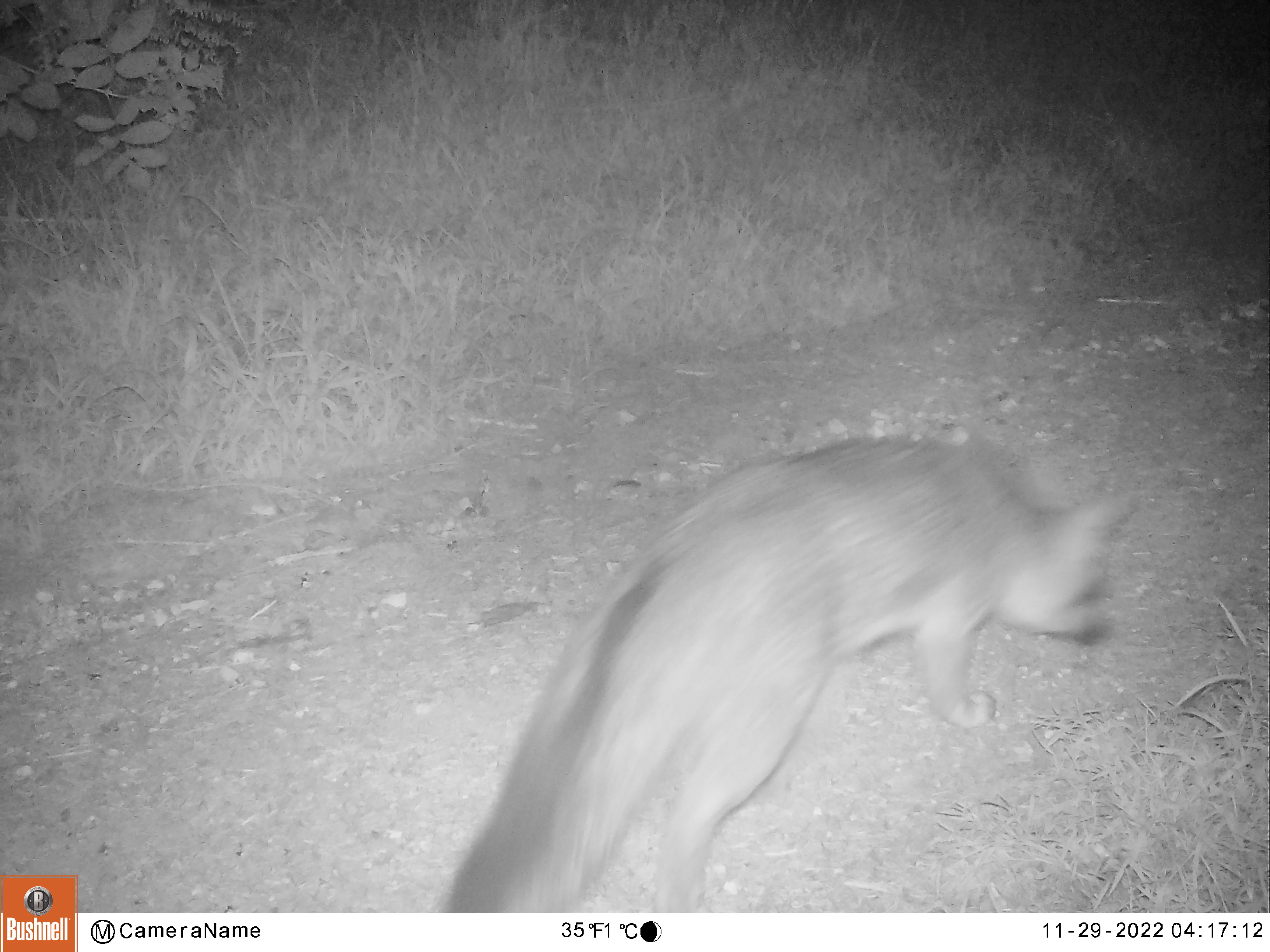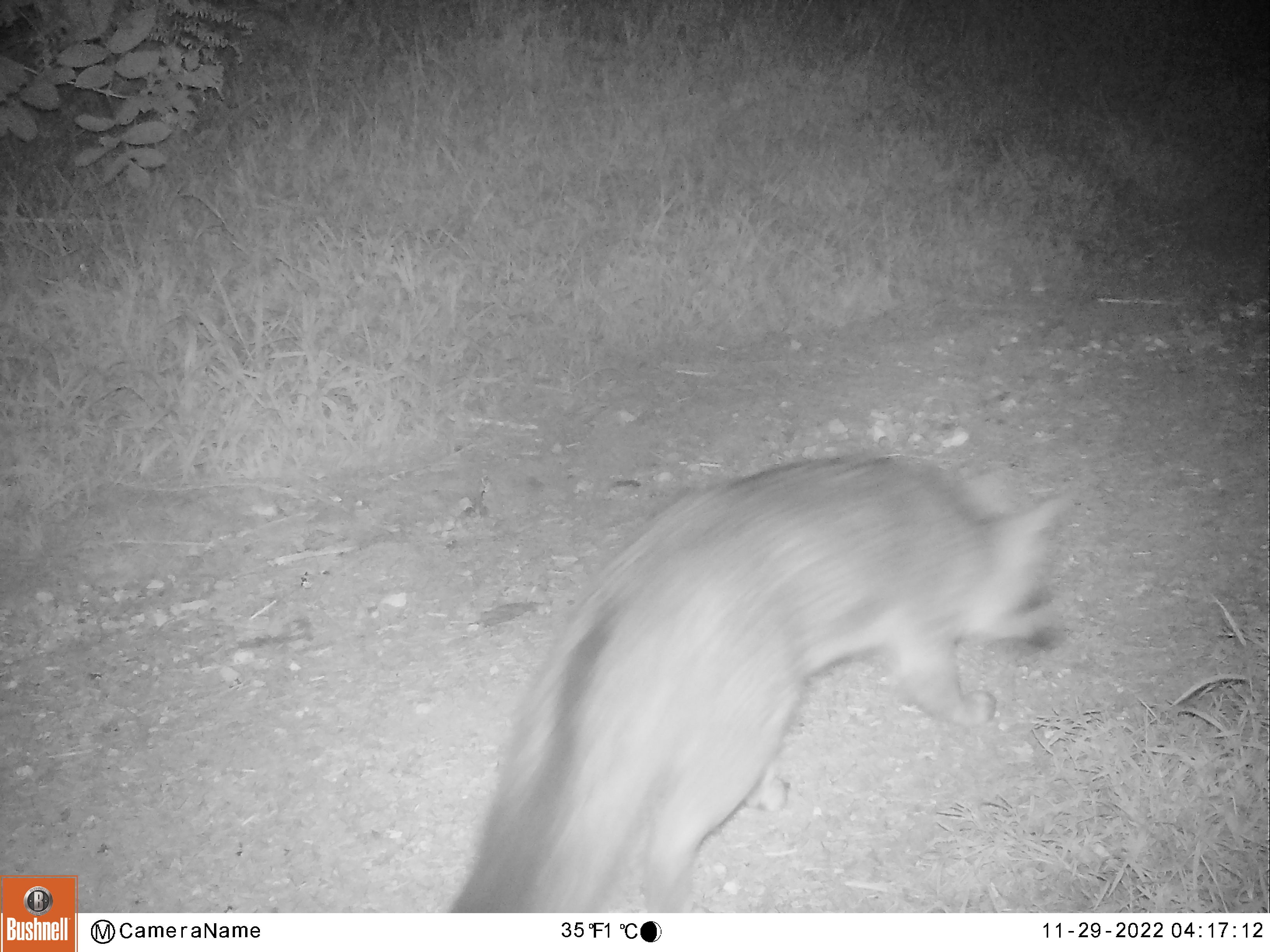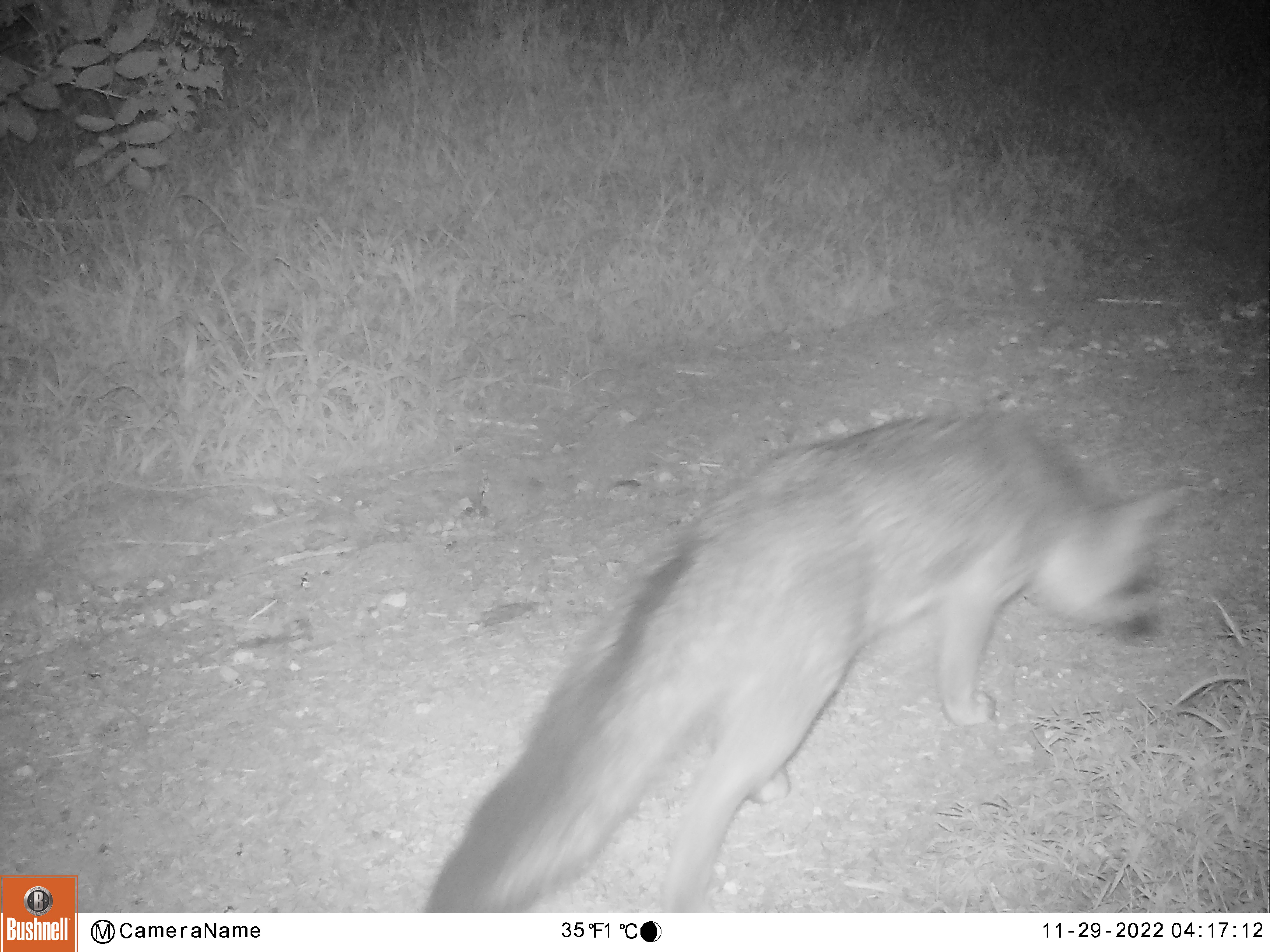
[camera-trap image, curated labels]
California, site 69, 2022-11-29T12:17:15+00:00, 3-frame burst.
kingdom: Animalia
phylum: Chordata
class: Mammalia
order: Carnivora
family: Canidae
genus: Urocyon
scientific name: Urocyon cinereoargenteus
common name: gray fox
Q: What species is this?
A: Gray fox (Urocyon cinereoargenteus).